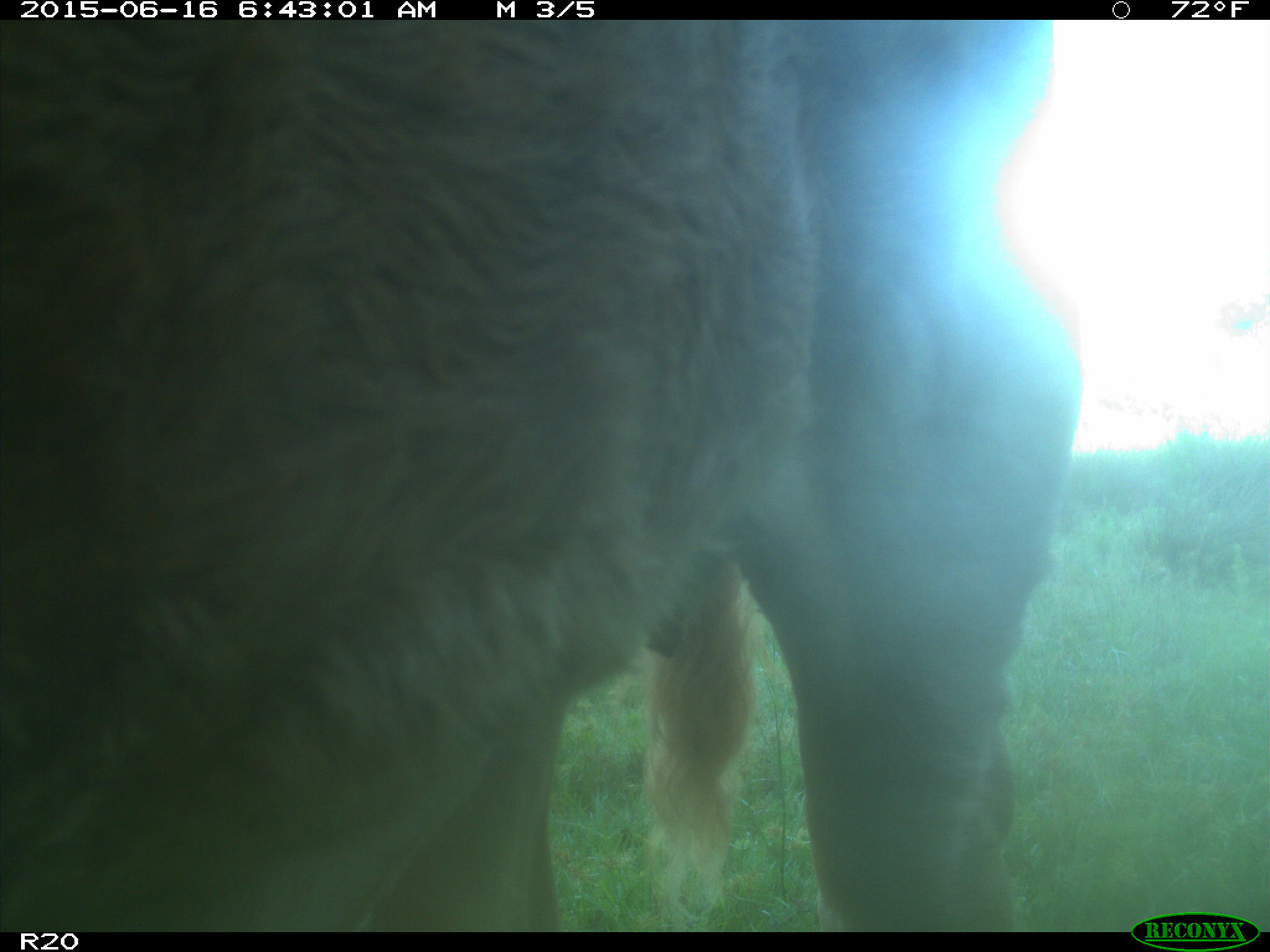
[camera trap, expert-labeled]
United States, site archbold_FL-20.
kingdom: Animalia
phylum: Chordata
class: Mammalia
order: Artiodactyla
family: Bovidae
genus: Bos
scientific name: Bos taurus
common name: domestic cow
Bos taurus (domestic cow).